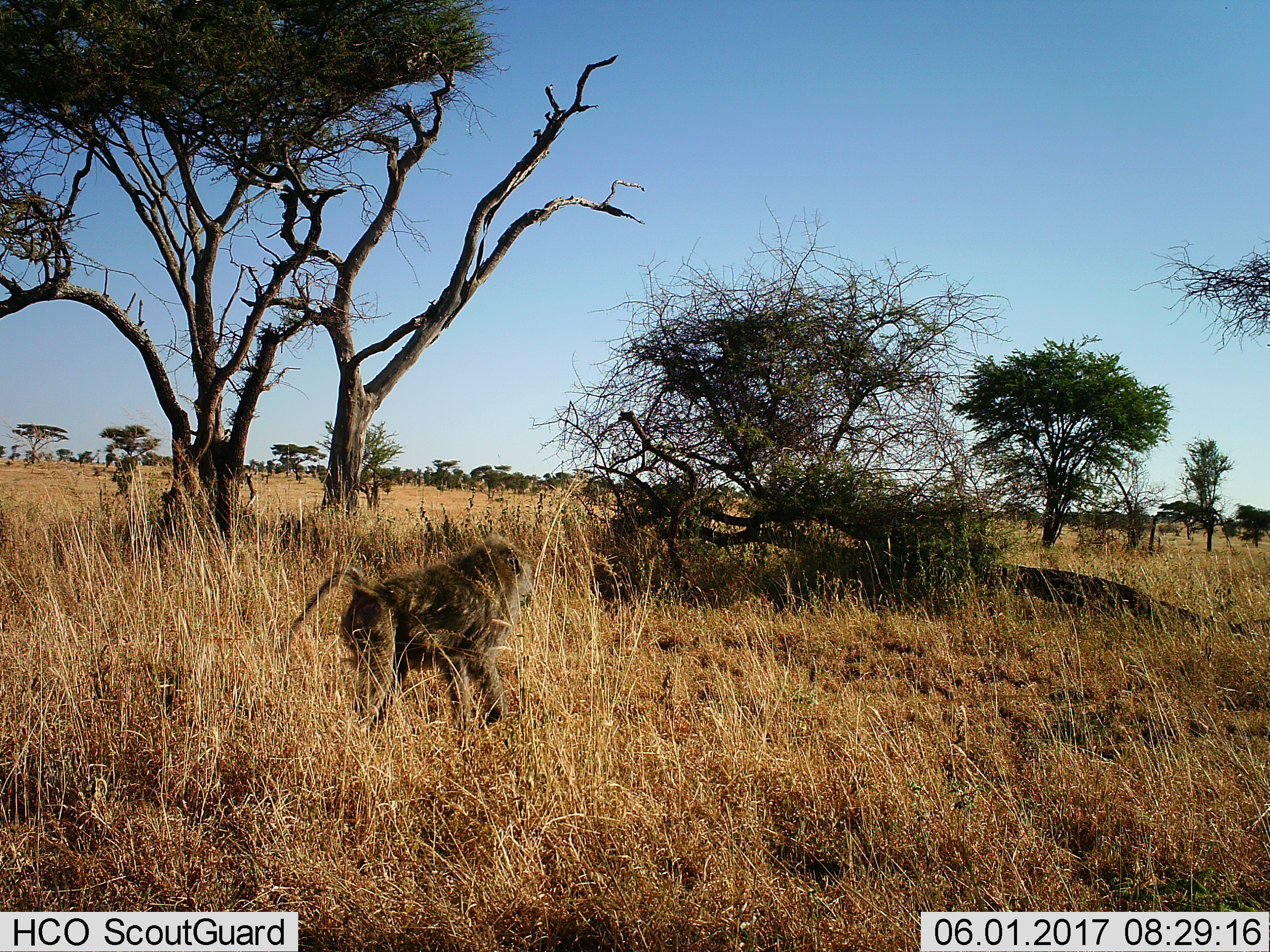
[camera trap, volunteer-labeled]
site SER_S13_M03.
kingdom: Animalia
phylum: Chordata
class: Mammalia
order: Primates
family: Cercopithecidae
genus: Papio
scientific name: Papio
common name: baboon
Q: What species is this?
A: Baboon (Papio).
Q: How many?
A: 1.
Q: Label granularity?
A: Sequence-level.